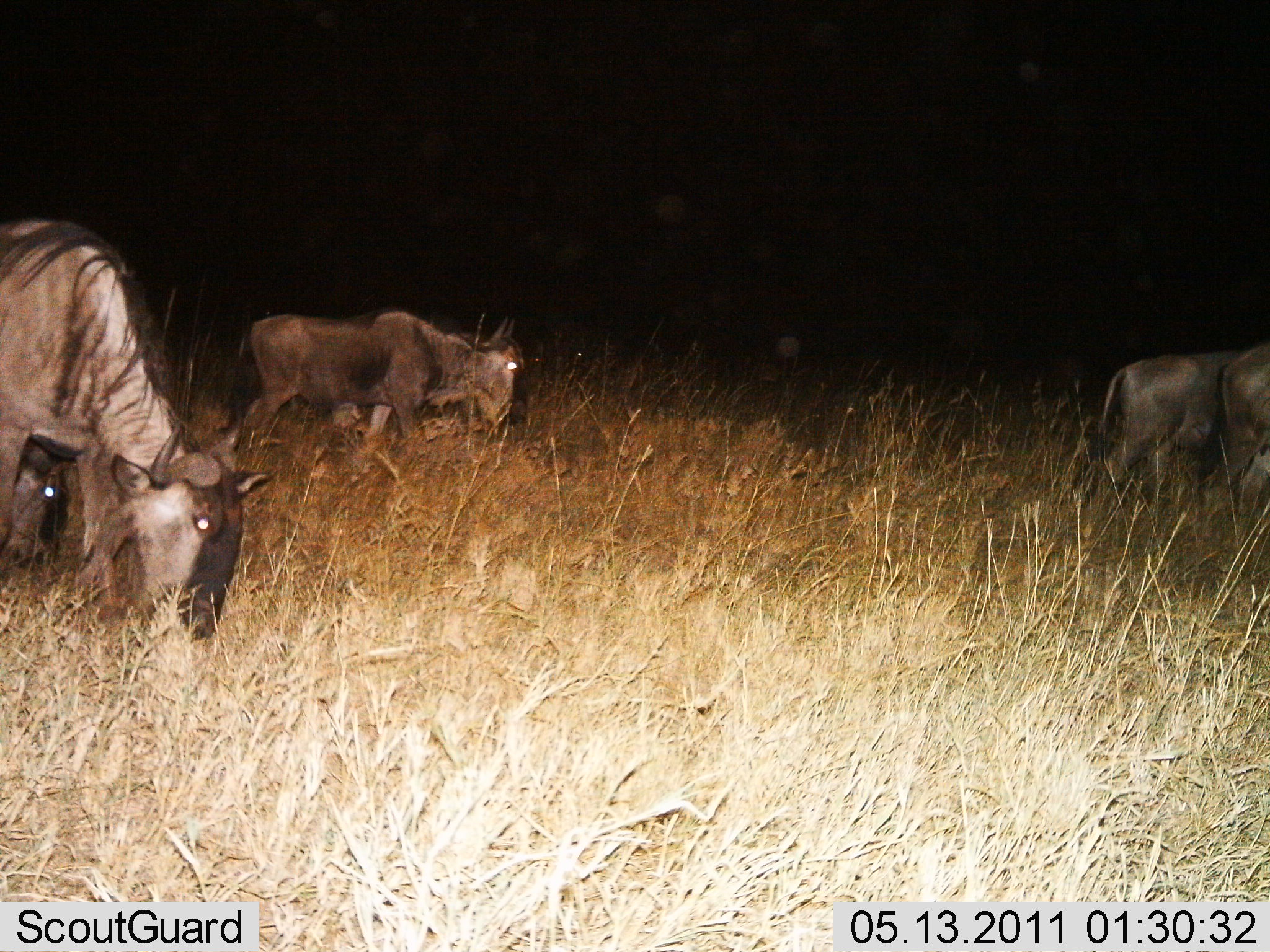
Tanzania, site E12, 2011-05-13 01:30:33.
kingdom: Animalia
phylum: Chordata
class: Mammalia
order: Artiodactyla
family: Bovidae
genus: Connochaetes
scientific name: Connochaetes taurinus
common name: blue wildebeest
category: wildebeest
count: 4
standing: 20%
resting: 0%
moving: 40%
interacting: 0%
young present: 0%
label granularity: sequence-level